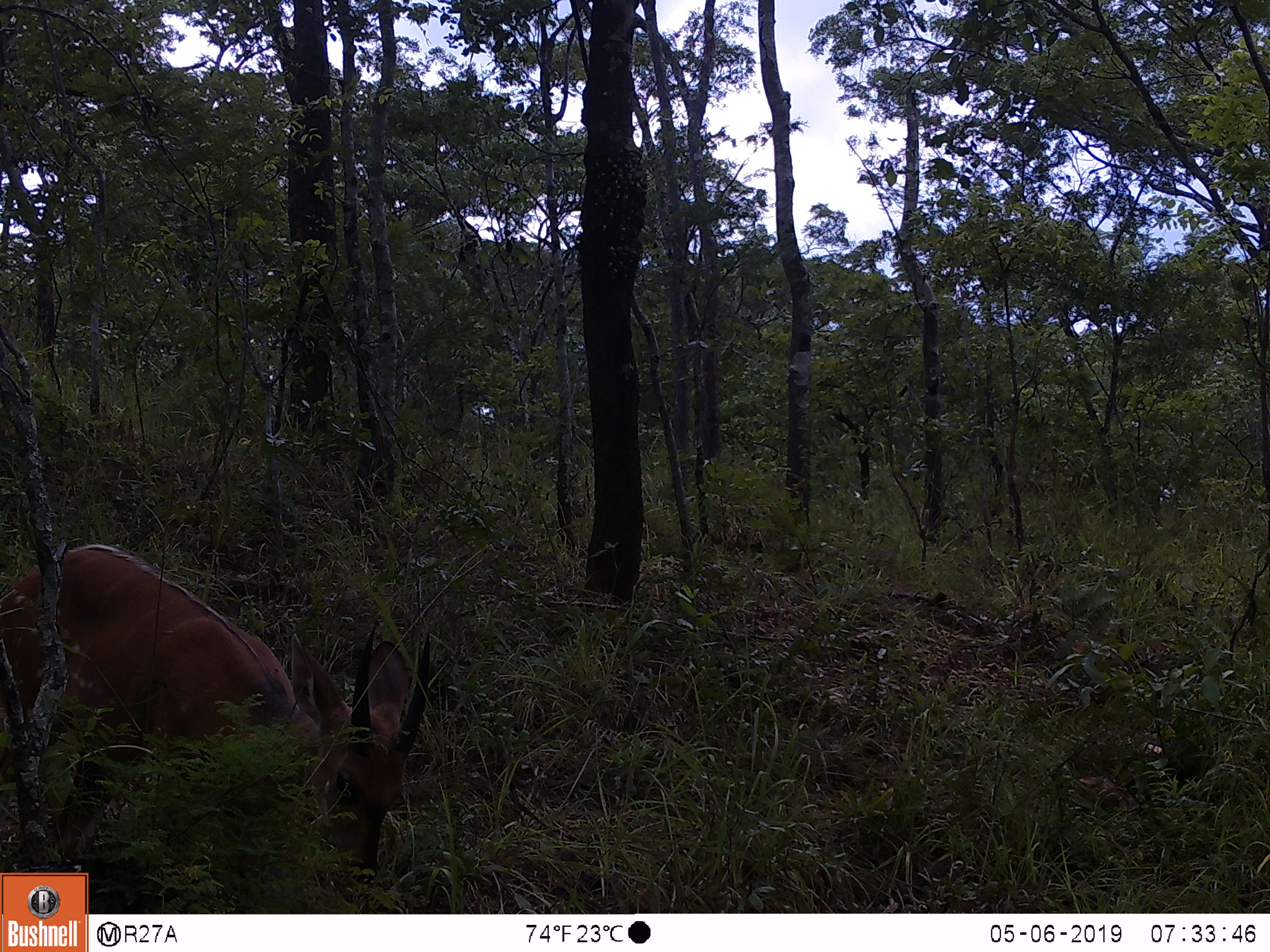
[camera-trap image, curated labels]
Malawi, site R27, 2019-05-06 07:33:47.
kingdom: Animalia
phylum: Chordata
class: Mammalia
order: Artiodactyla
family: Bovidae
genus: Tragelaphus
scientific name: Tragelaphus sylvaticus sylvaticus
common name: cape bushbuck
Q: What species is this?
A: Cape bushbuck (Tragelaphus sylvaticus sylvaticus).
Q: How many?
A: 1.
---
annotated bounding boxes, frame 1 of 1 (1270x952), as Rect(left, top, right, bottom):
cape bushbuck: Rect(4, 541, 436, 868)